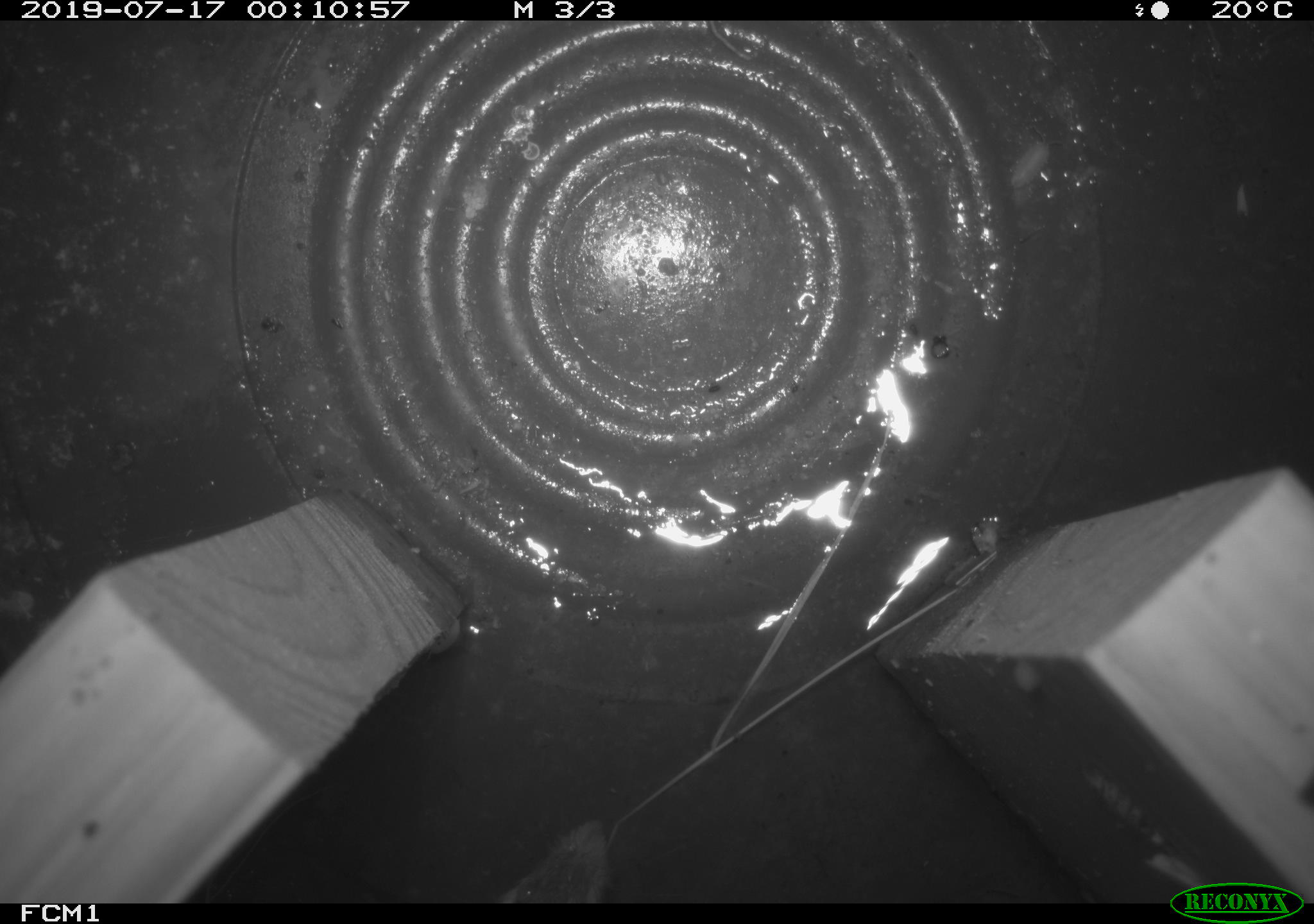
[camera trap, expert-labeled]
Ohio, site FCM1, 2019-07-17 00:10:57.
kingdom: Animalia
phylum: Chordata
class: Mammalia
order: Rodentia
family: Cricetidae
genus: Peromyscus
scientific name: Peromyscus leucopus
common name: white-footed mouse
White-footed mouse (Peromyscus leucopus).